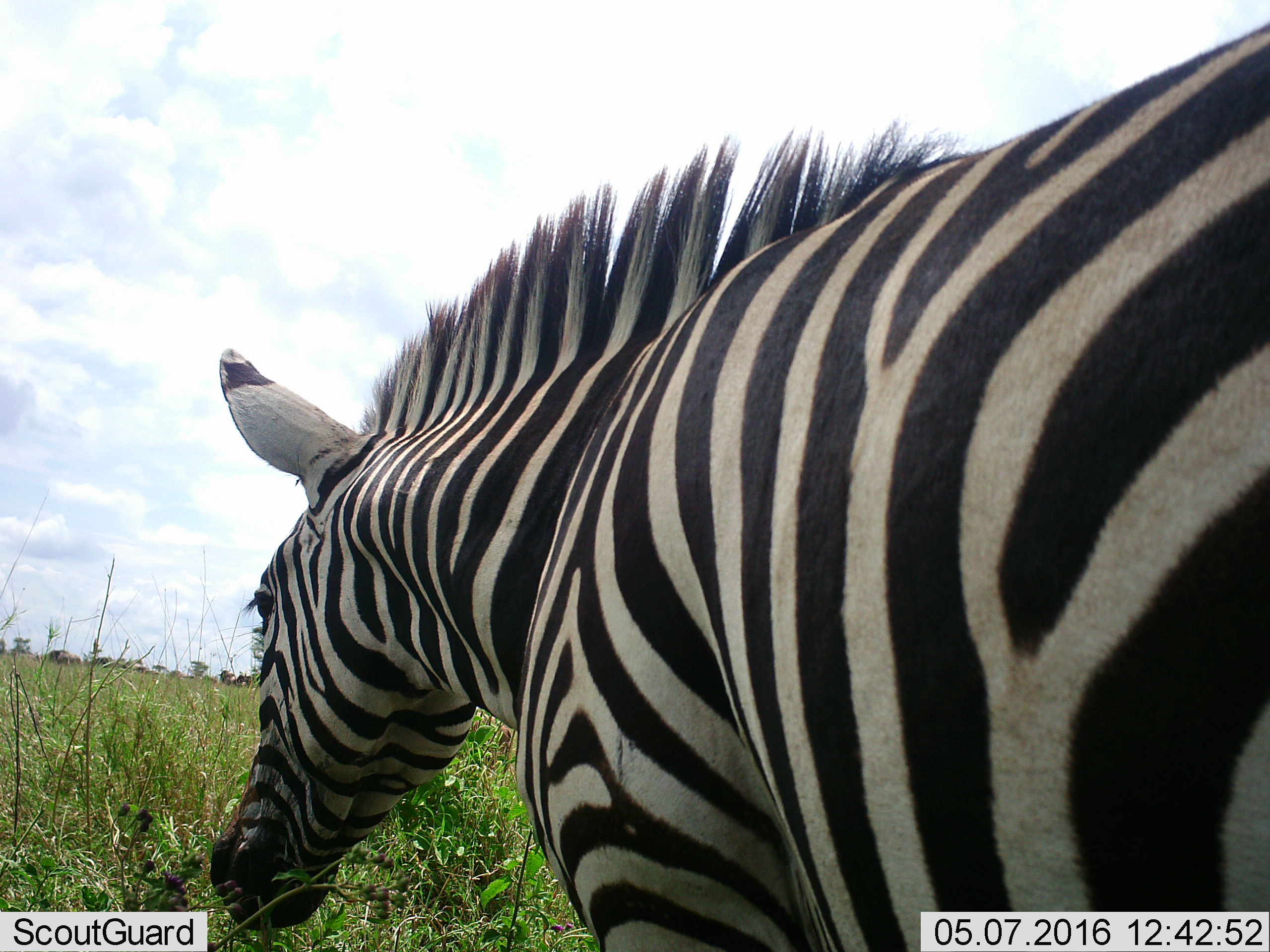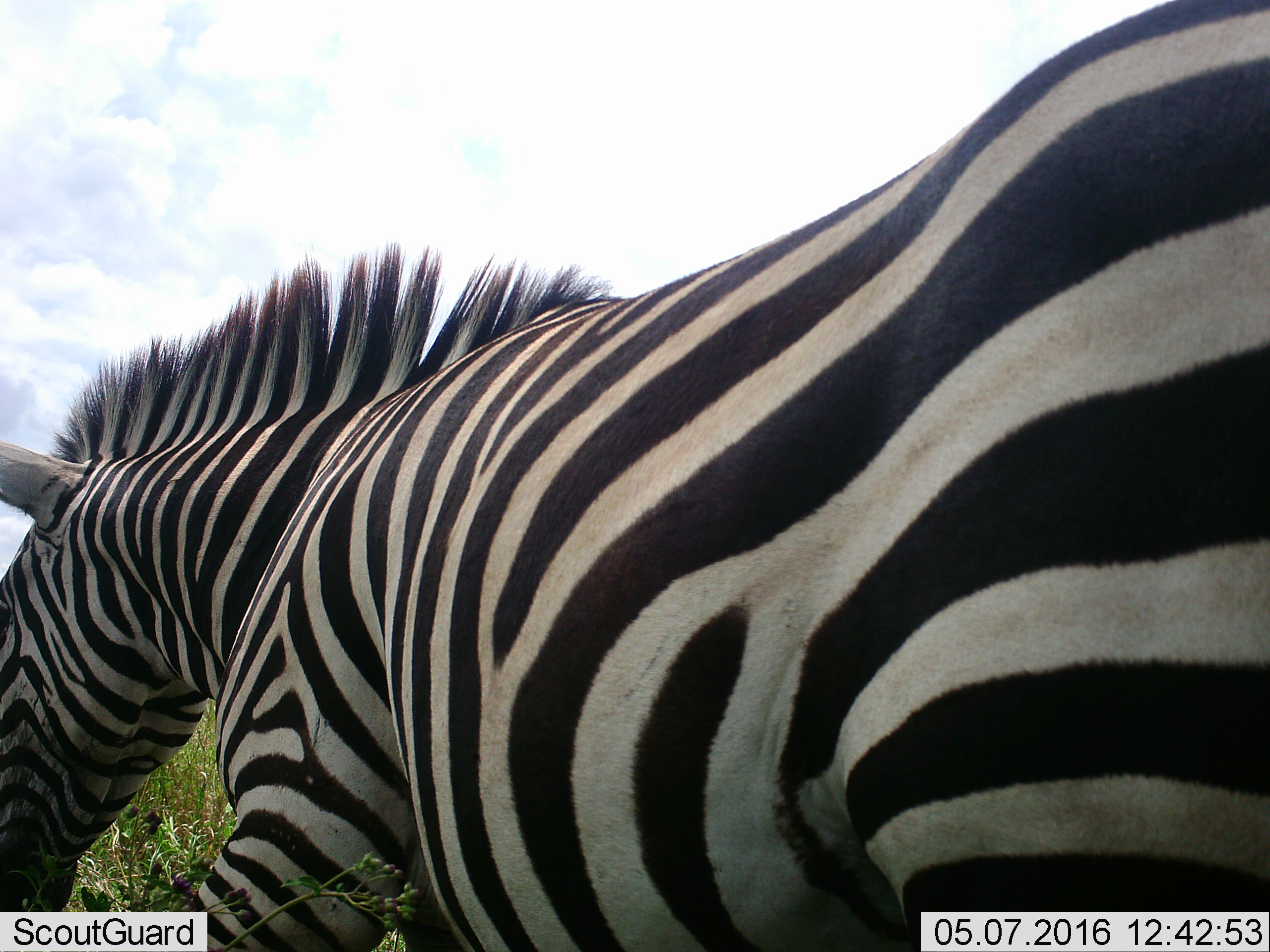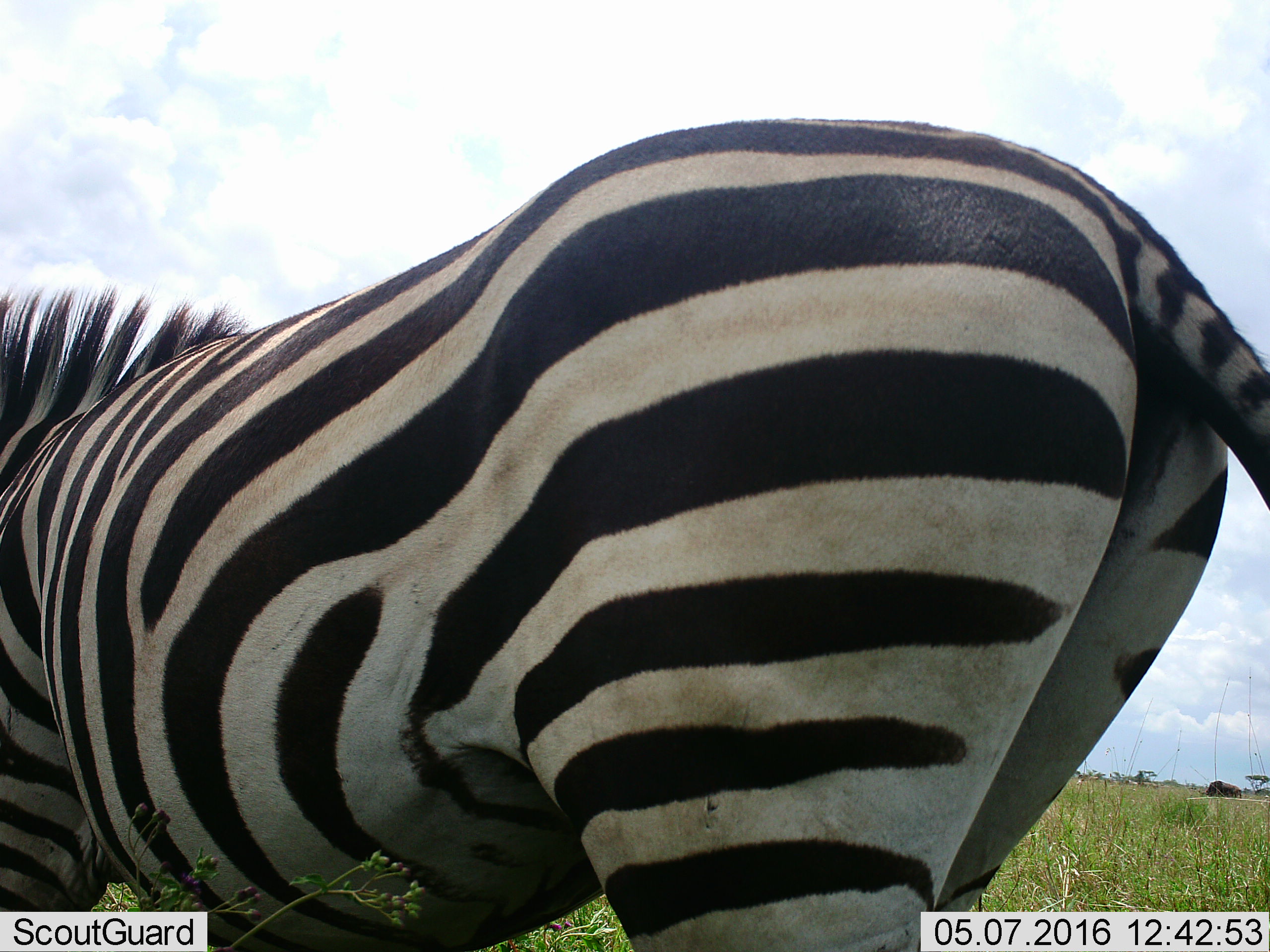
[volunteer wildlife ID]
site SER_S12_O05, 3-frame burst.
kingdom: Animalia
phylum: Chordata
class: Mammalia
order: Perissodactyla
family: Equidae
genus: Equus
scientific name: Equus quagga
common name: plains zebra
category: zebraplains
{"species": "zebraplains (plains zebra) (Equus quagga)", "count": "1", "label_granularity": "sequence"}